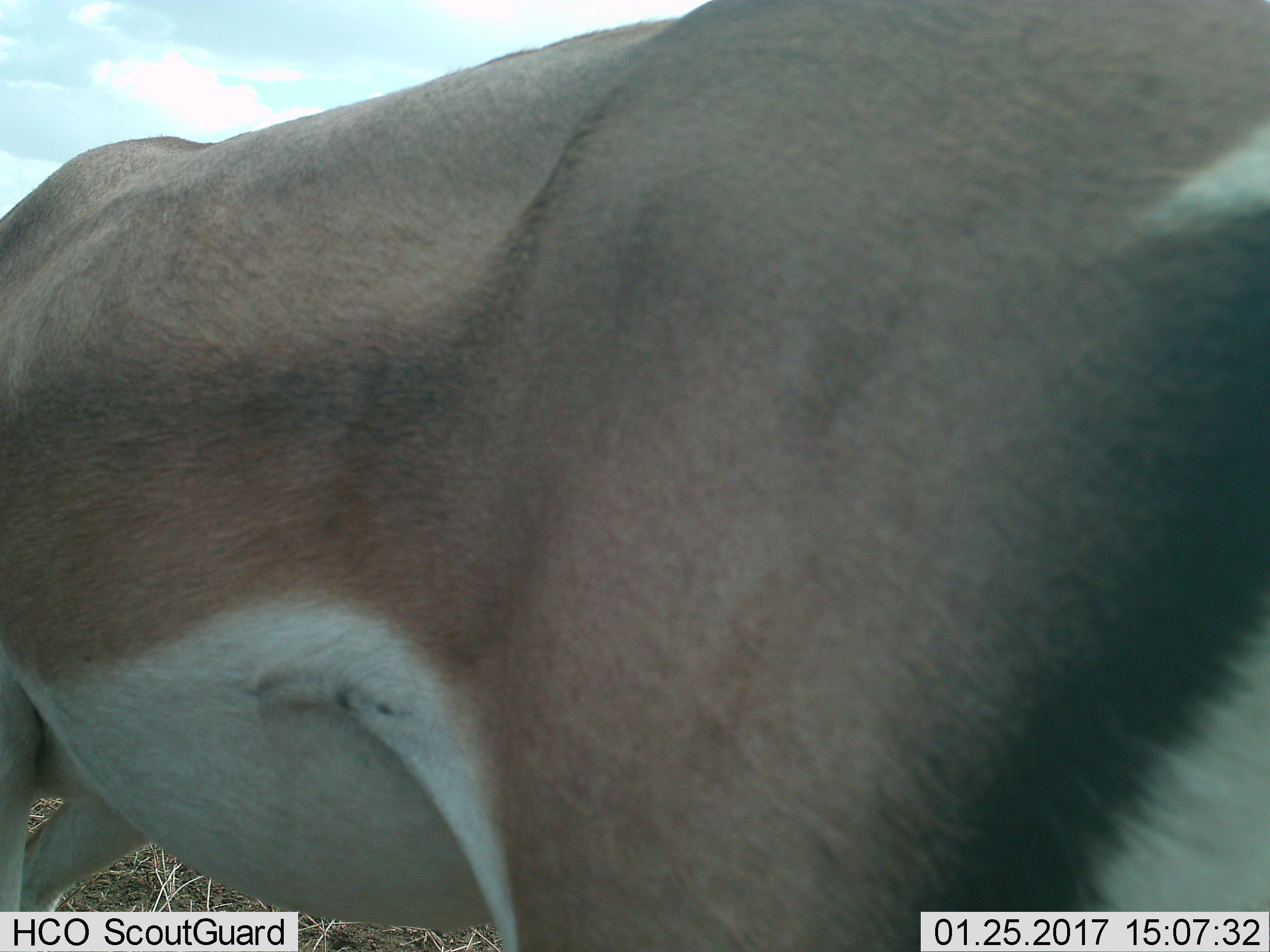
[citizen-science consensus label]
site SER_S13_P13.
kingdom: Animalia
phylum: Chordata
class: Mammalia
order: Artiodactyla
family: Bovidae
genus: Nanger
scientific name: Nanger granti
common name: grant's gazelle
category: gazellegrants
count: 1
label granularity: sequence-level